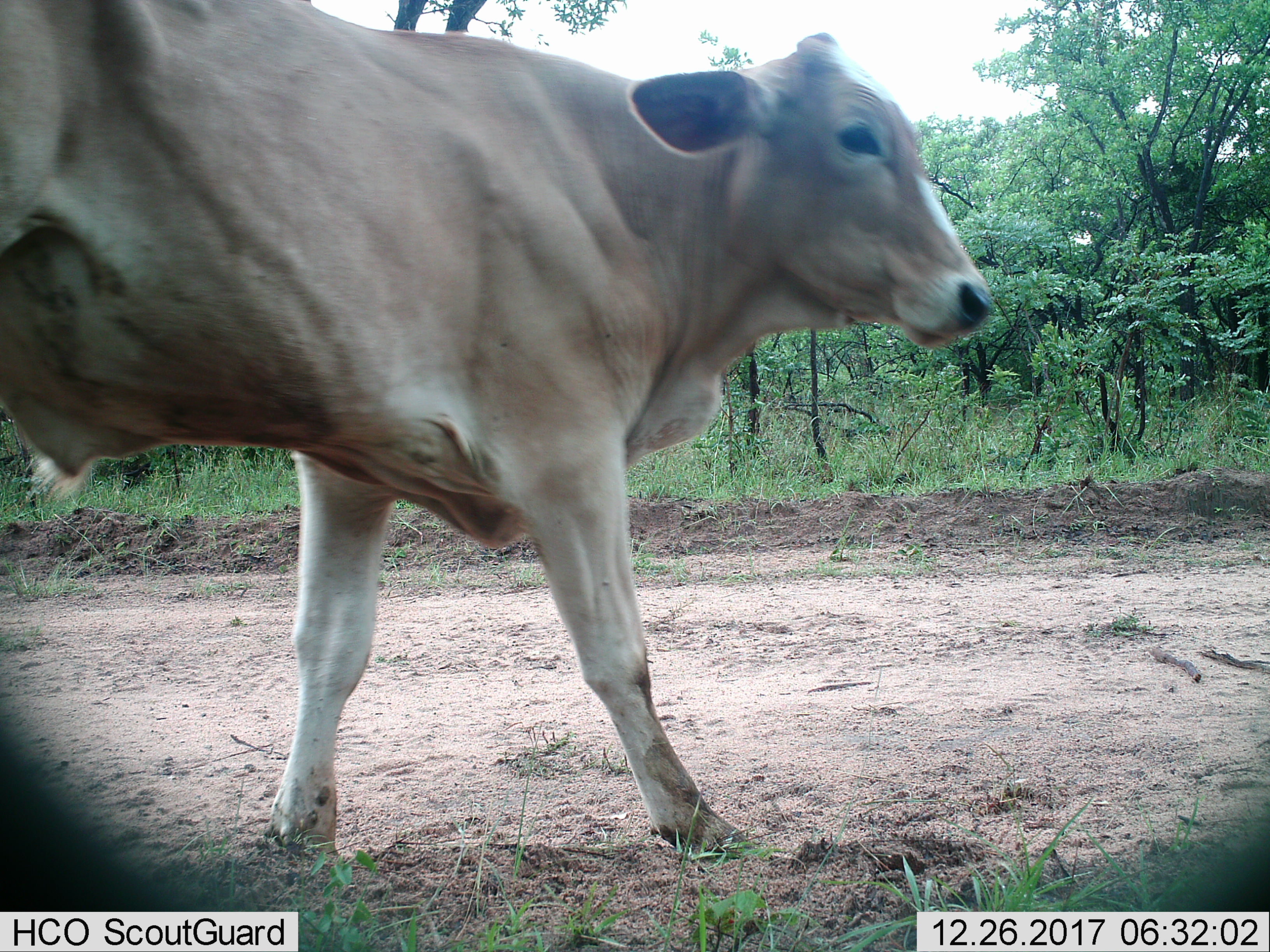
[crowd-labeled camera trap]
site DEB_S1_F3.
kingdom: Animalia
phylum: Chordata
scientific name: Vertebrata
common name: domestic animal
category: domesticanimal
Domesticanimal (domestic animal) (Vertebrata), count 1. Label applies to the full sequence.